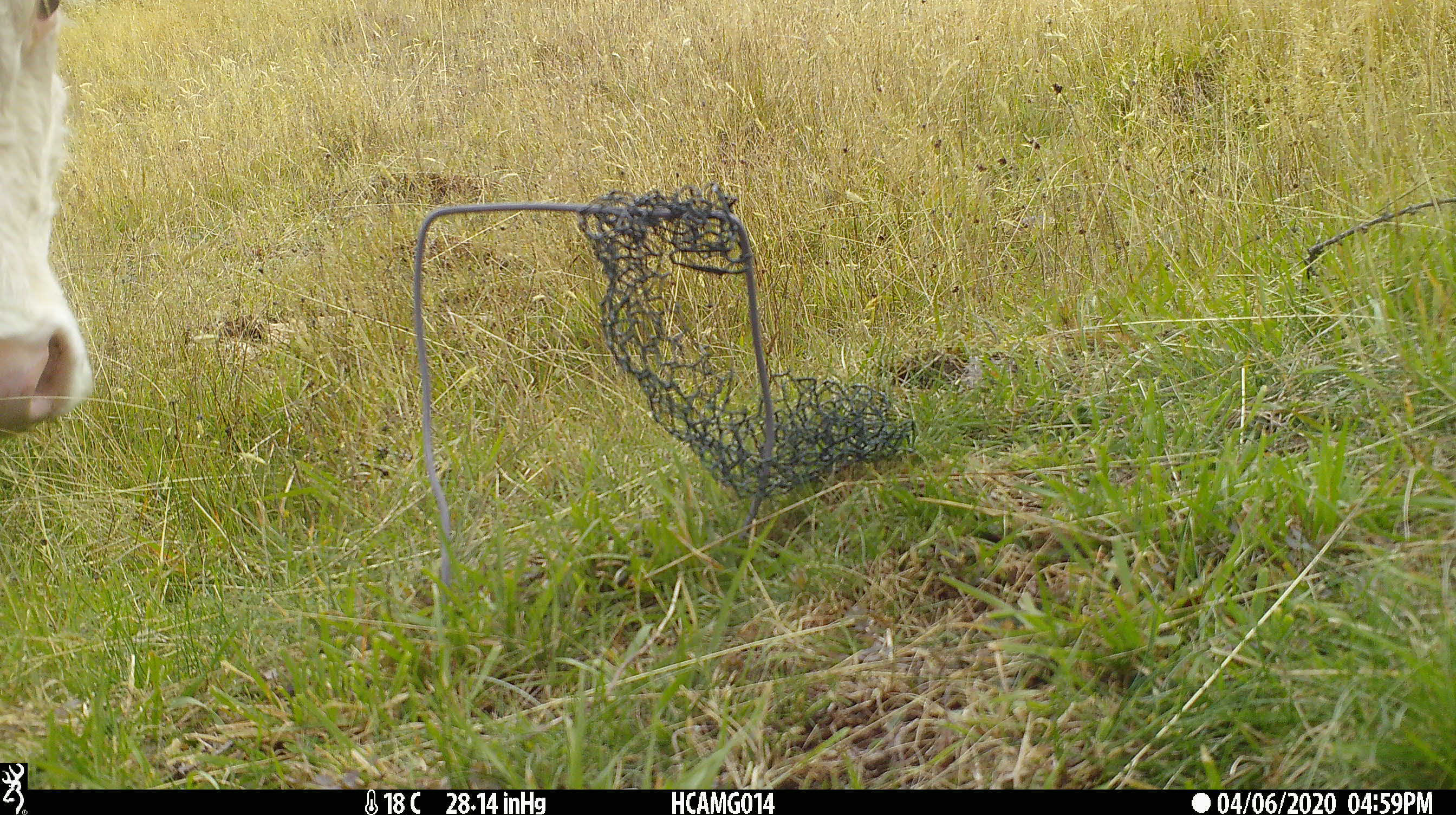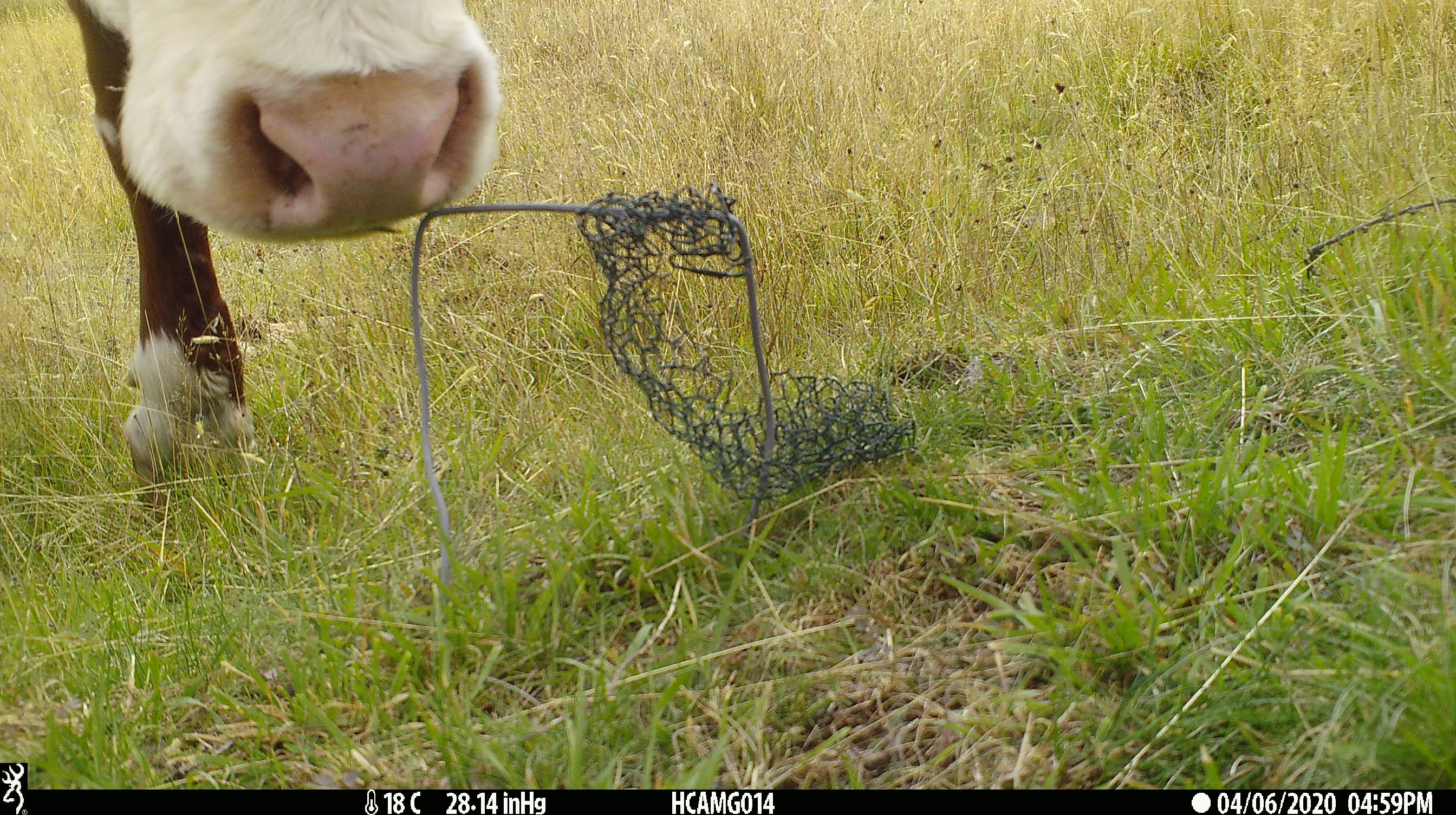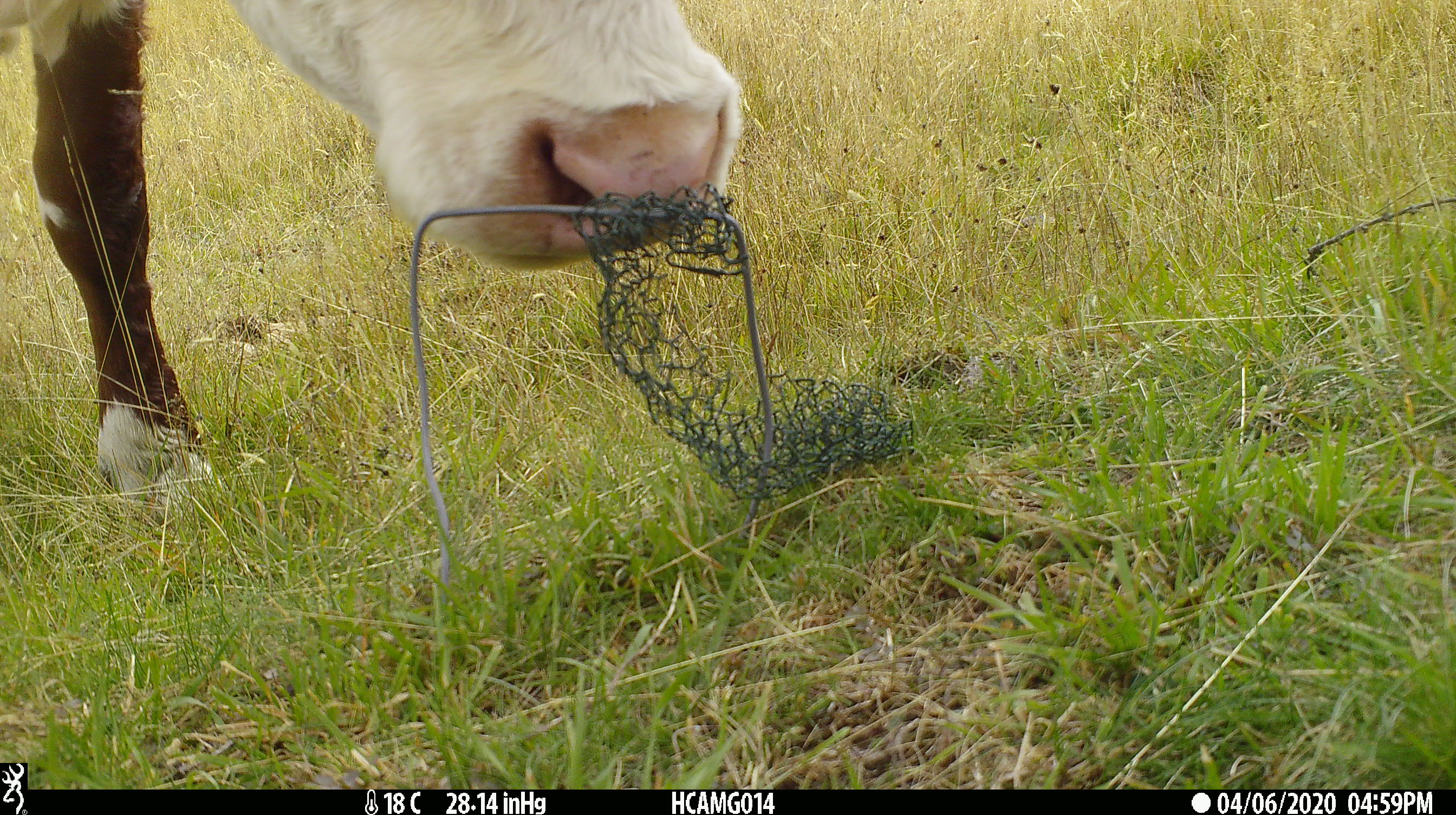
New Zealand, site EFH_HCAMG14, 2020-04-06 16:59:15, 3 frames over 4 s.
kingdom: Animalia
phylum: Chordata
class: Mammalia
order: Artiodactyla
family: Bovidae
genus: Bos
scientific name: Bos taurus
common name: domestic cow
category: cow